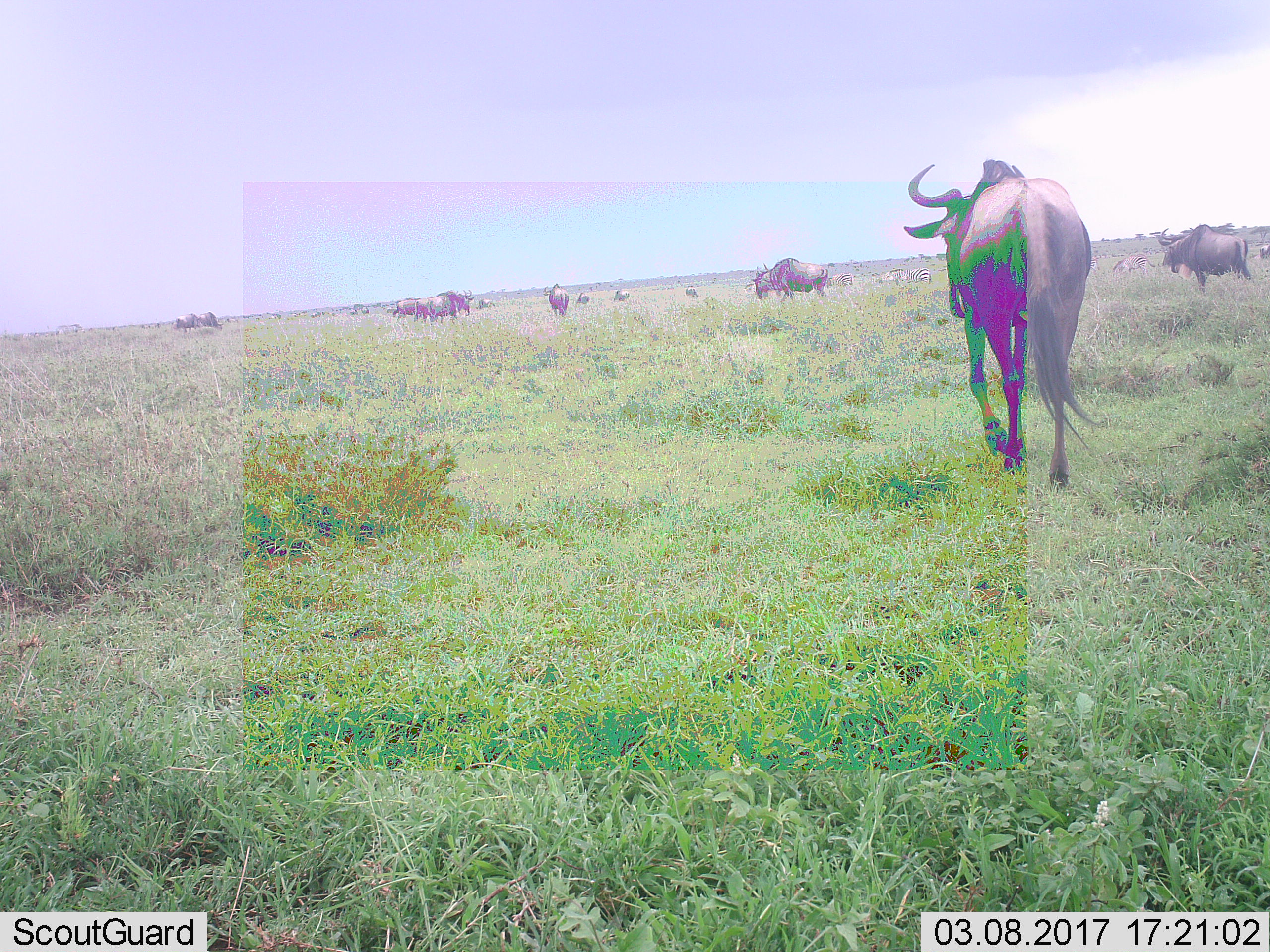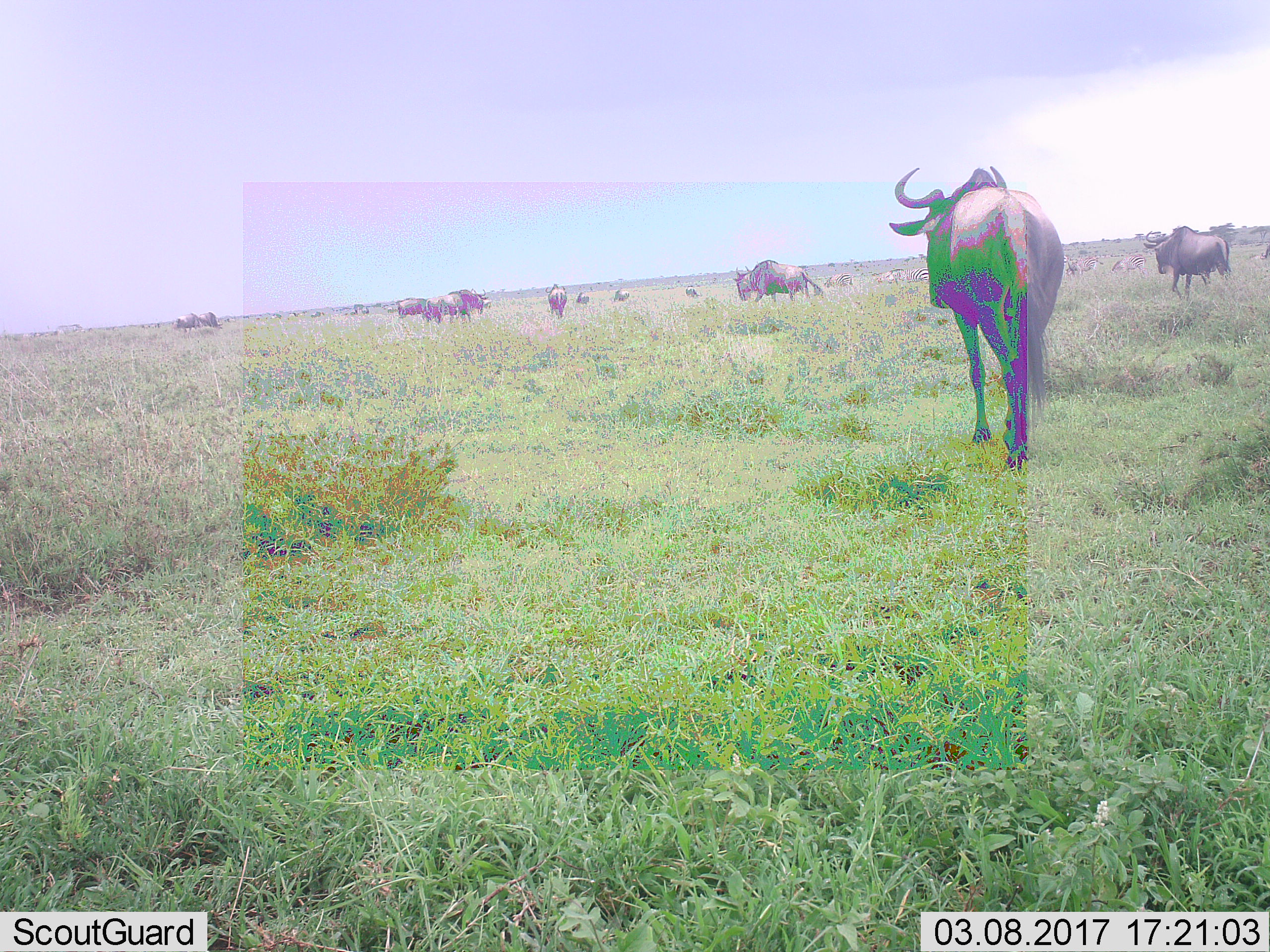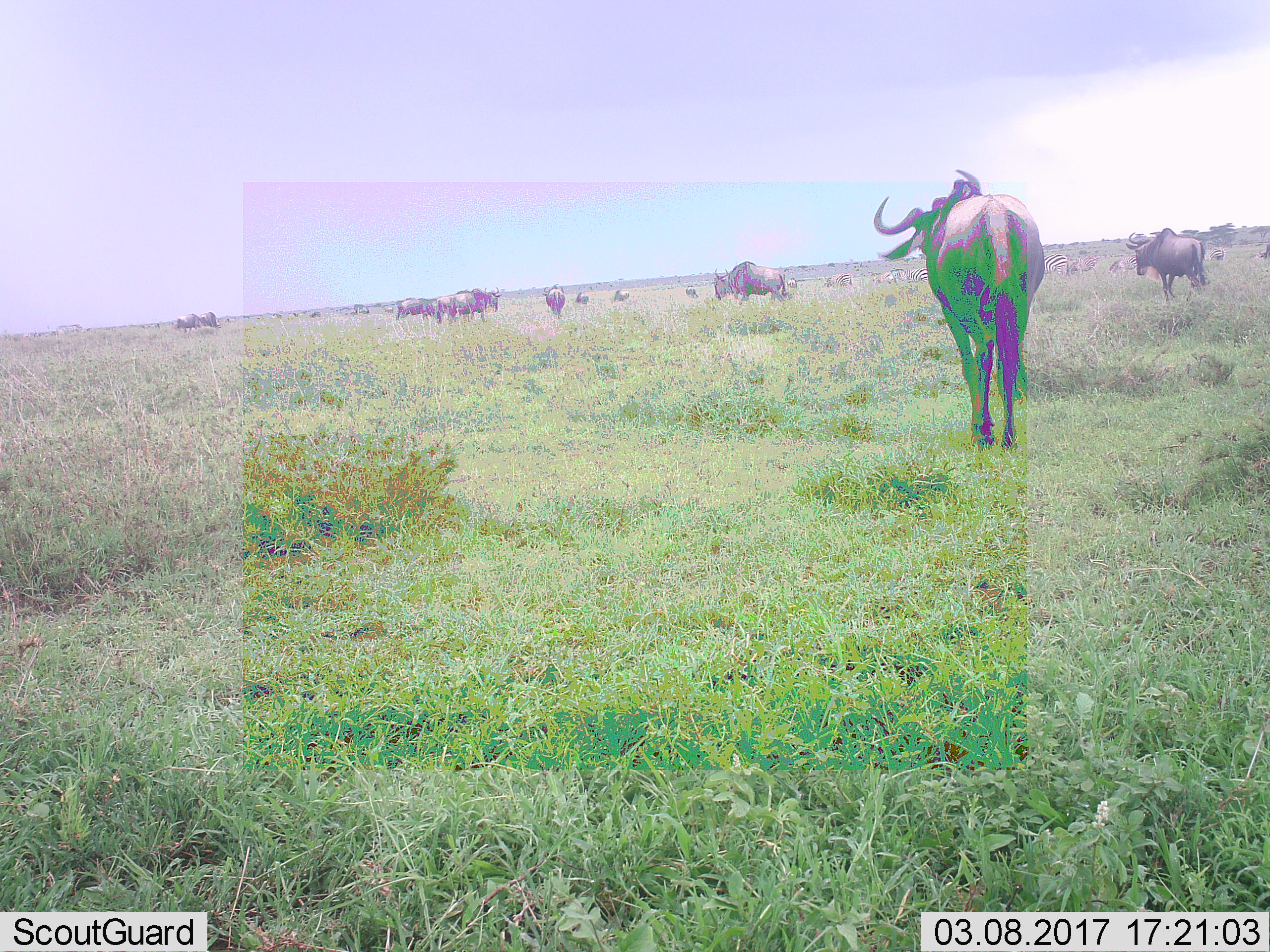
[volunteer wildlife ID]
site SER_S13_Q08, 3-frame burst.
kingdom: Animalia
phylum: Chordata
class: Mammalia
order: Artiodactyla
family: Bovidae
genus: Connochaetes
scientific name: Connochaetes taurinus taurinus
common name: blue wildebeest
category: wildebeestblue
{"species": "wildebeestblue (blue wildebeest) (Connochaetes taurinus taurinus)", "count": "11-50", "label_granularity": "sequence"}